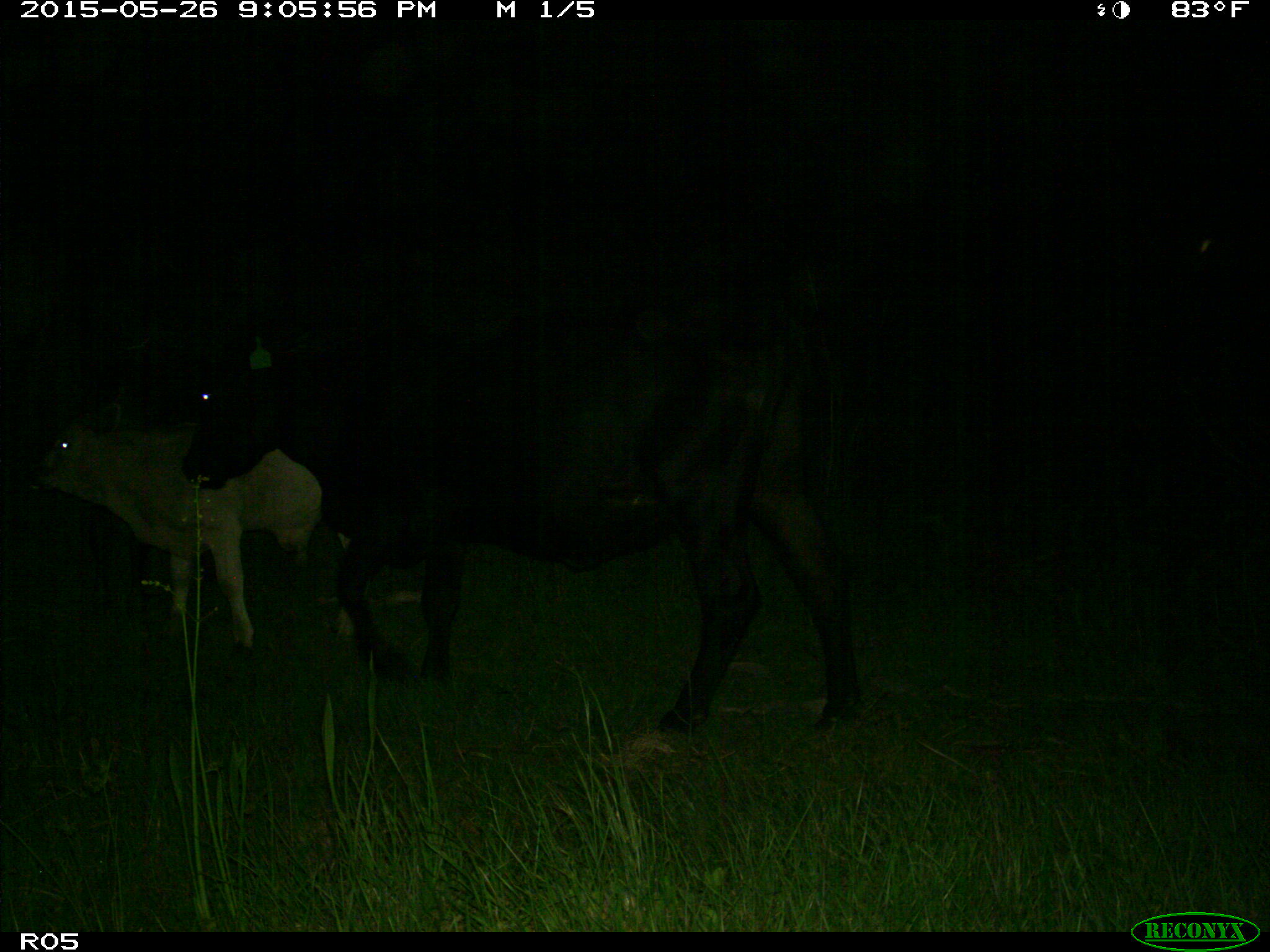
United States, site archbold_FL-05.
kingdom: Animalia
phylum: Chordata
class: Mammalia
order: Artiodactyla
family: Bovidae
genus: Bos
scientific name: Bos taurus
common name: domestic cow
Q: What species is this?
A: Bos taurus (domestic cow).